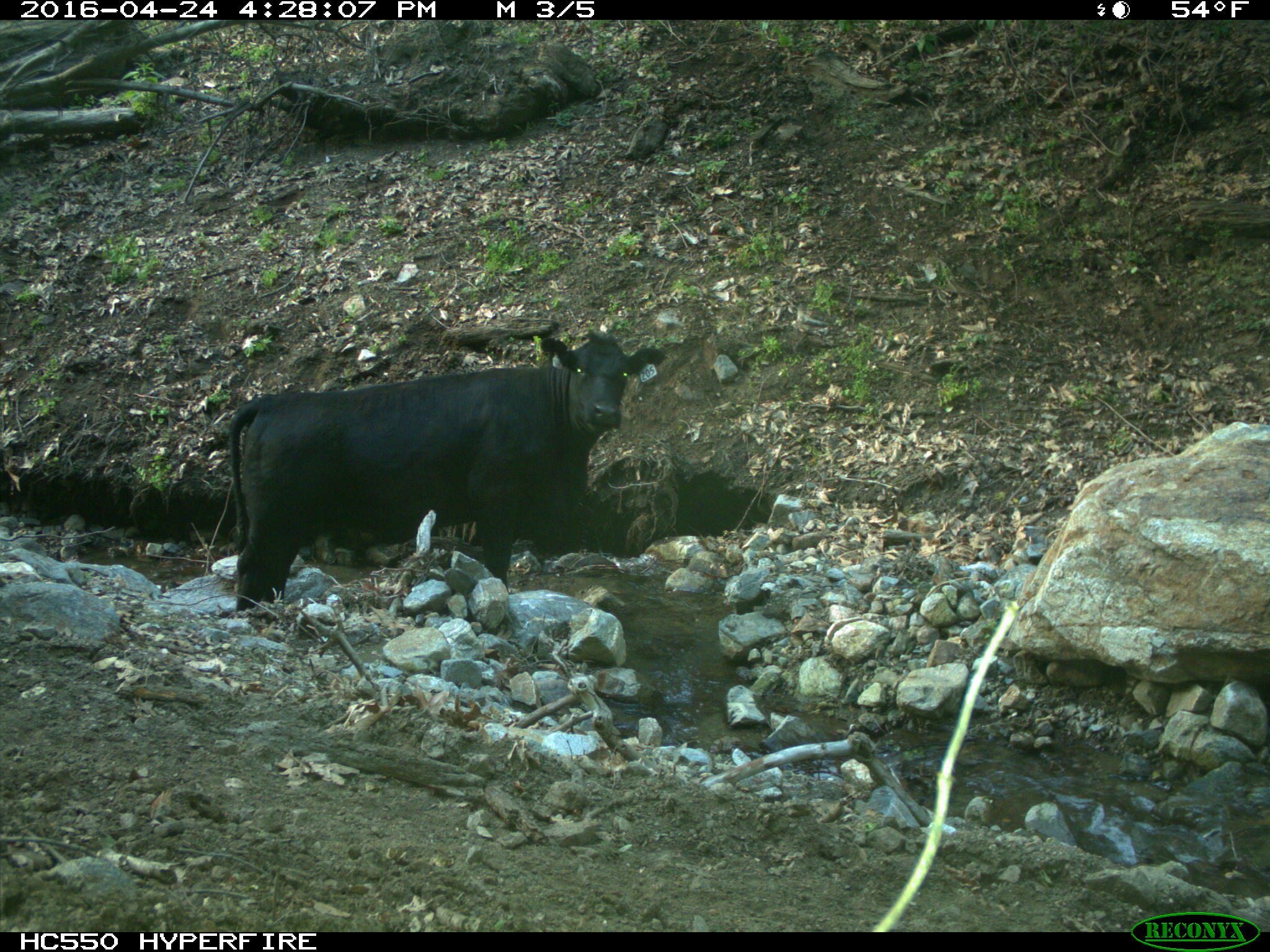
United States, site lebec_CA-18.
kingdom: Animalia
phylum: Chordata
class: Mammalia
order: Artiodactyla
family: Bovidae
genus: Bos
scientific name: Bos taurus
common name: domestic cow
Bos taurus (domestic cow).